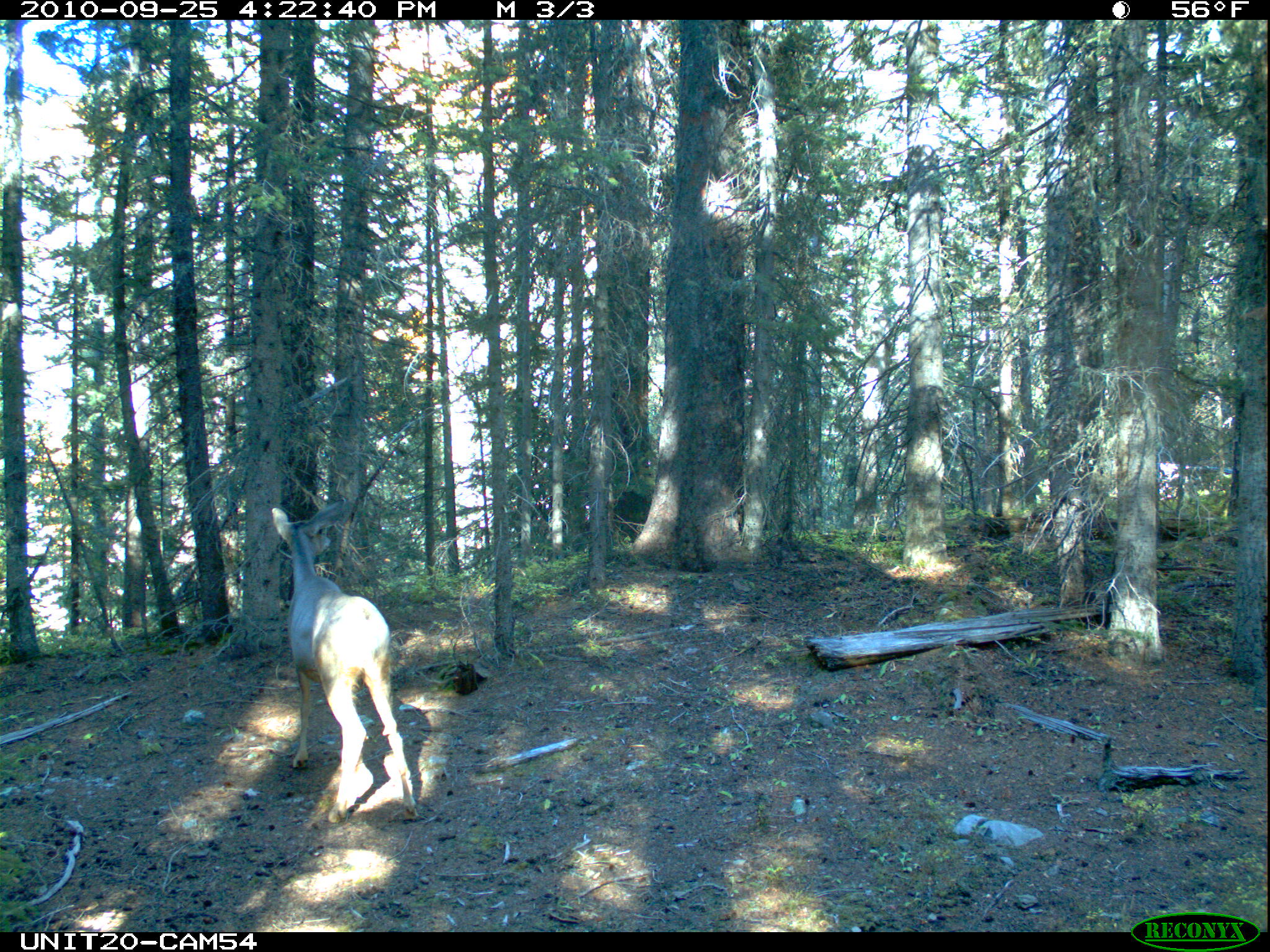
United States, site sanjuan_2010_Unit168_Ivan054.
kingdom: Animalia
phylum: Chordata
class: Mammalia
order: Artiodactyla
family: Cervidae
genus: Odocoileus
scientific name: Odocoileus hemionus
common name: mule deer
Odocoileus hemionus (mule deer).